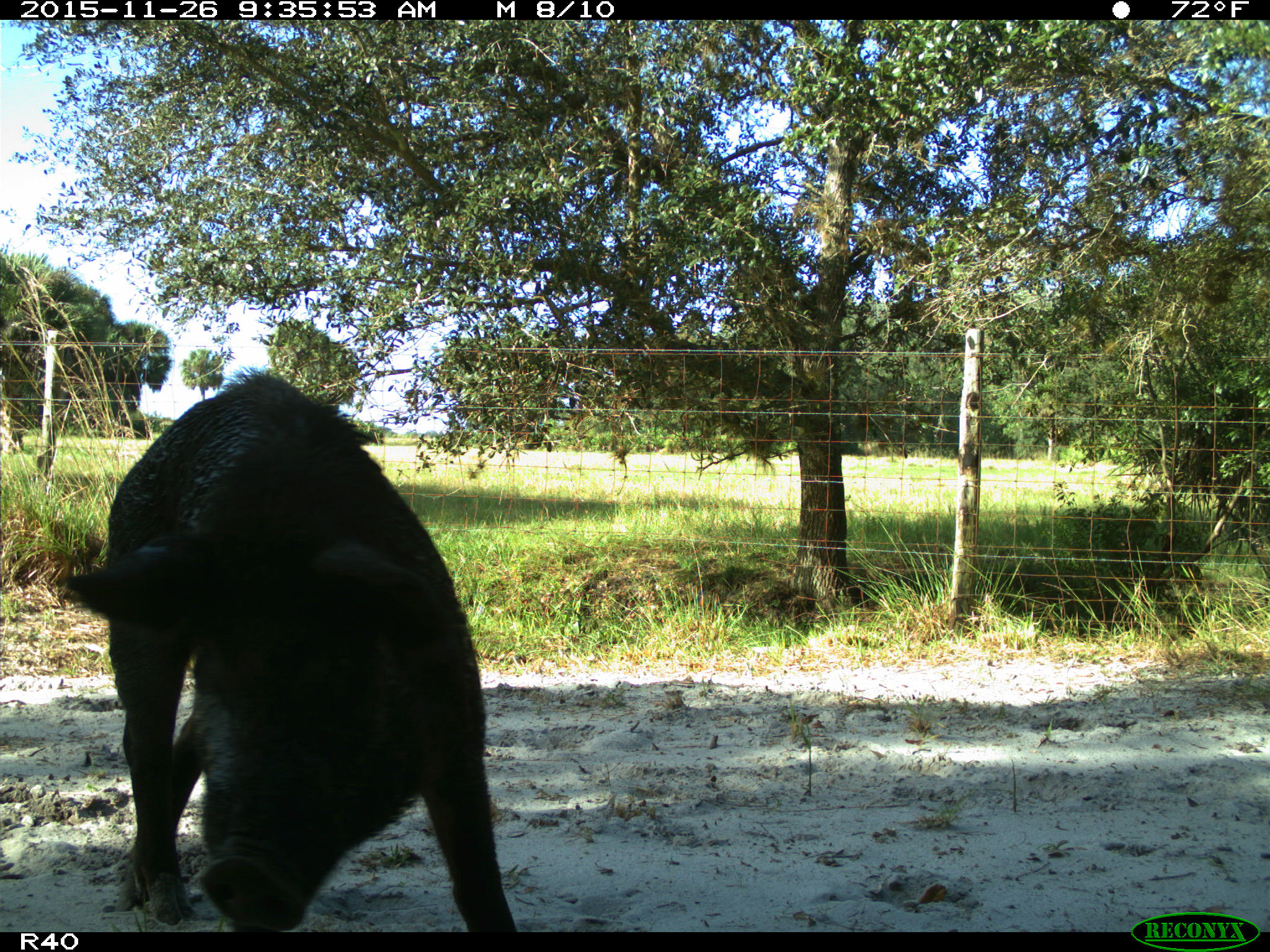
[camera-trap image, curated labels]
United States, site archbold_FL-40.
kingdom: Animalia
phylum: Chordata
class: Mammalia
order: Artiodactyla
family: Suidae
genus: Sus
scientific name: Sus scrofa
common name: wild boar